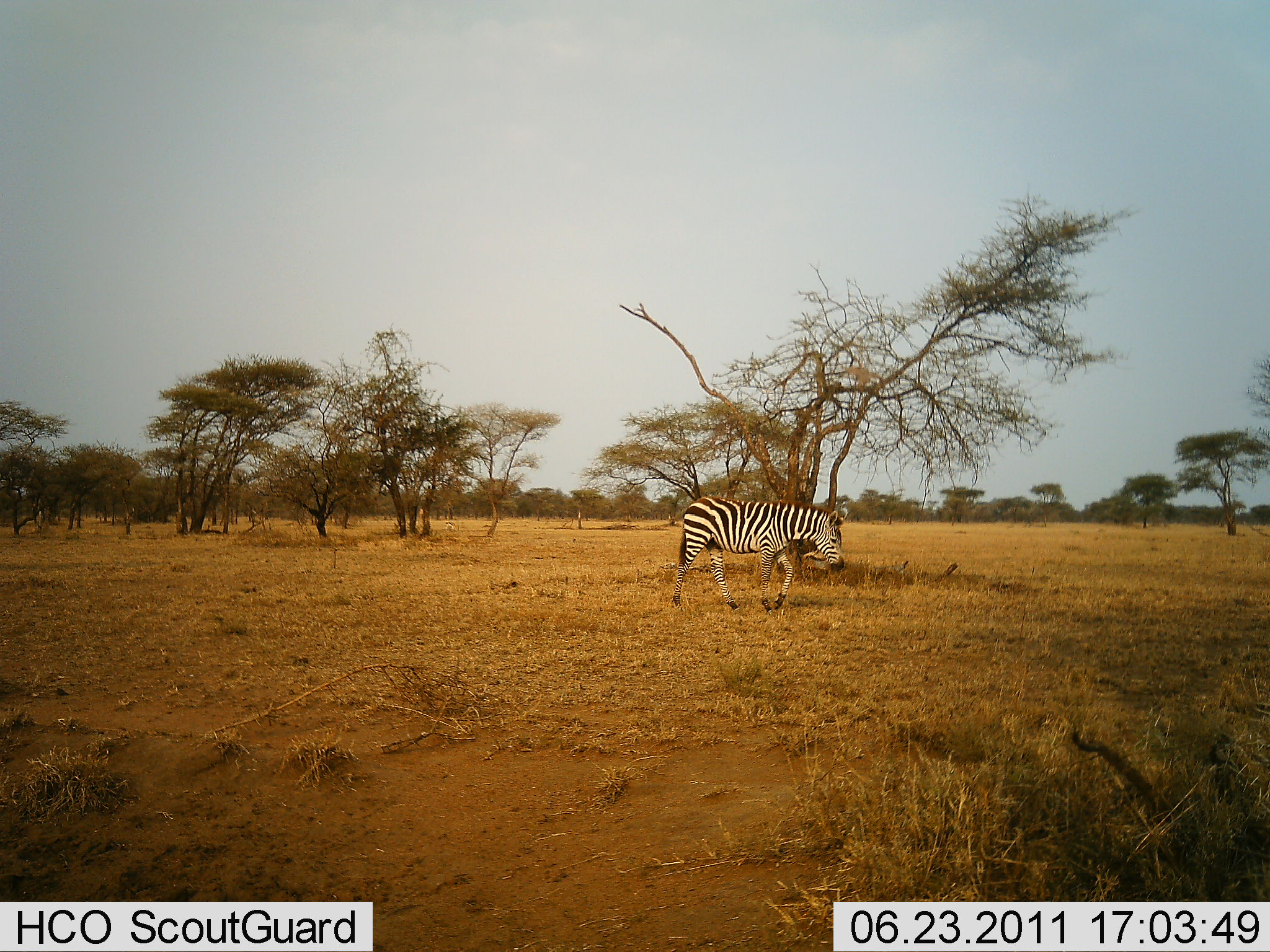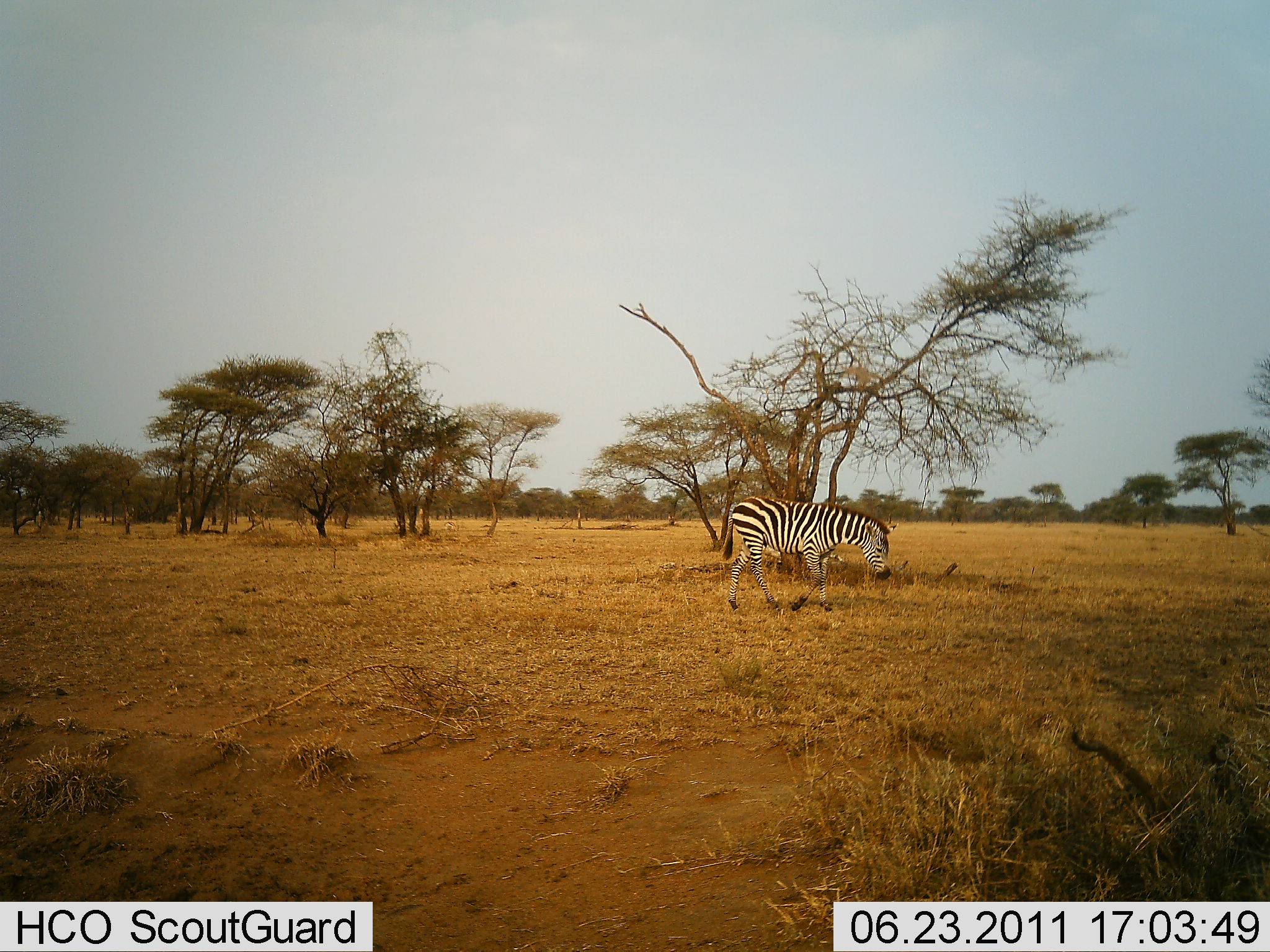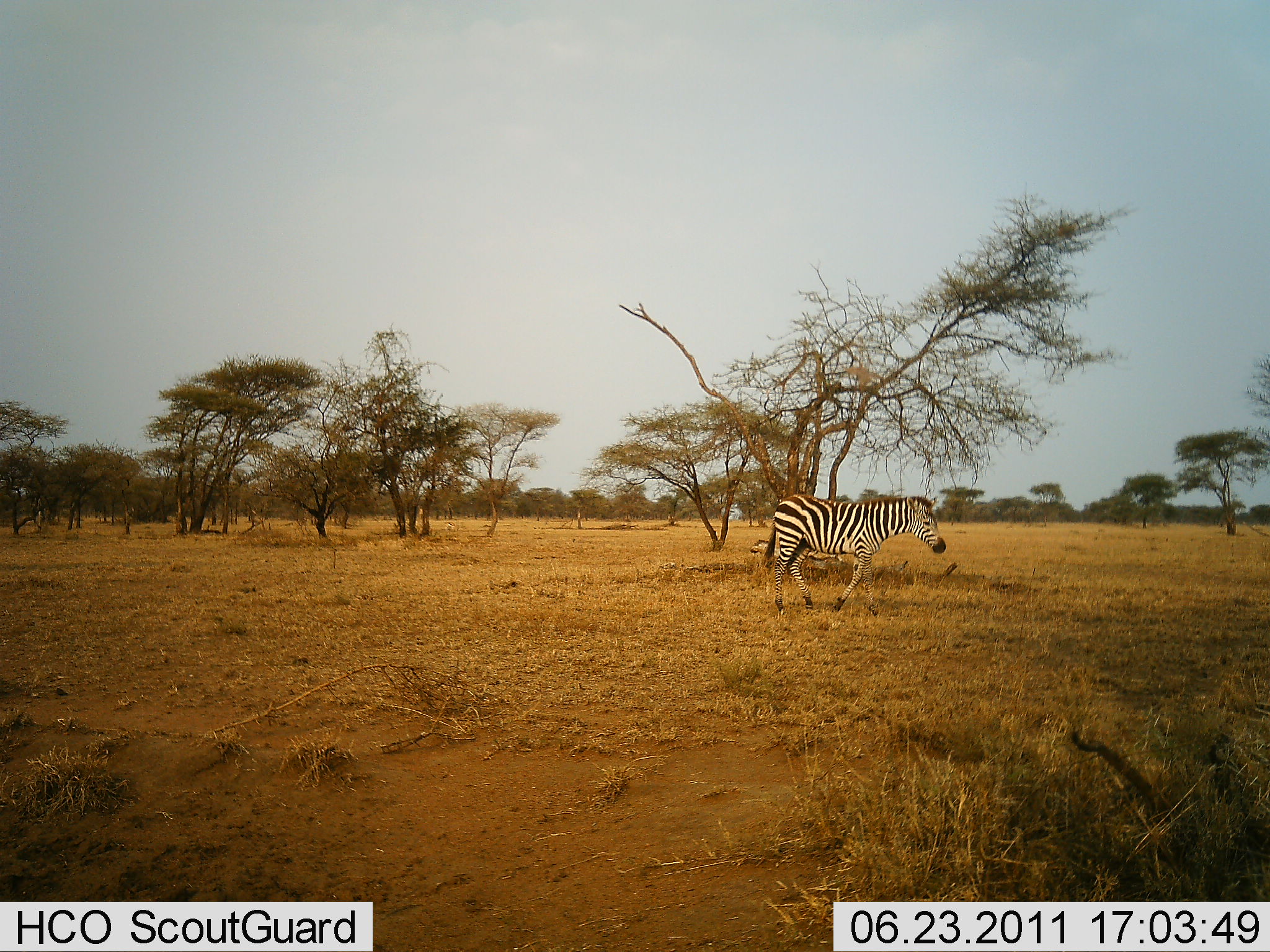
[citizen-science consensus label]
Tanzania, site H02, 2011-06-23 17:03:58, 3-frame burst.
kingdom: Animalia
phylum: Chordata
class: Mammalia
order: Perissodactyla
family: Equidae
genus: Equus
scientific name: Equus quagga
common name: plains zebra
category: zebra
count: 1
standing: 0%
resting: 0%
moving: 100%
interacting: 0%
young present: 0%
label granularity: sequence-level